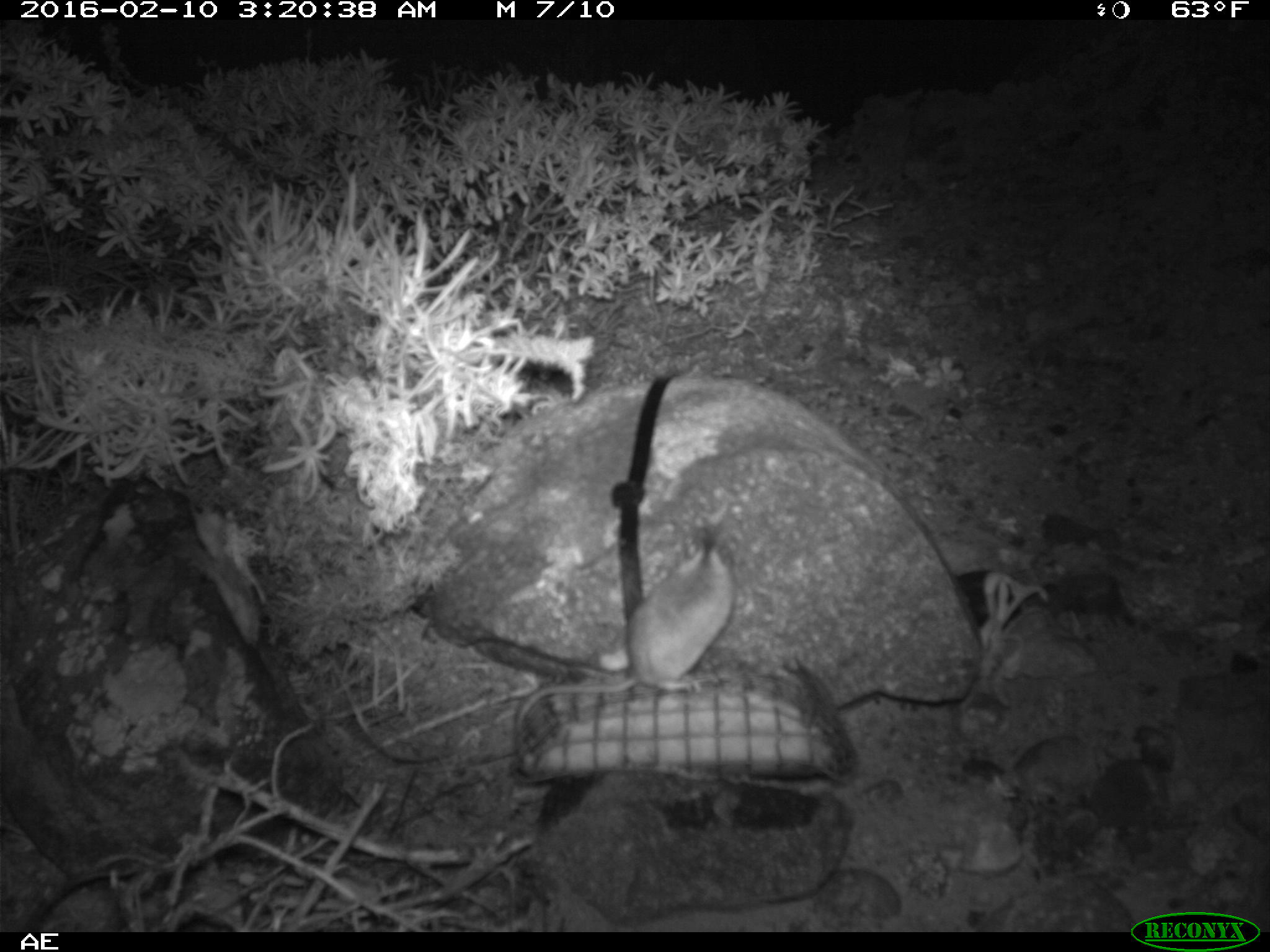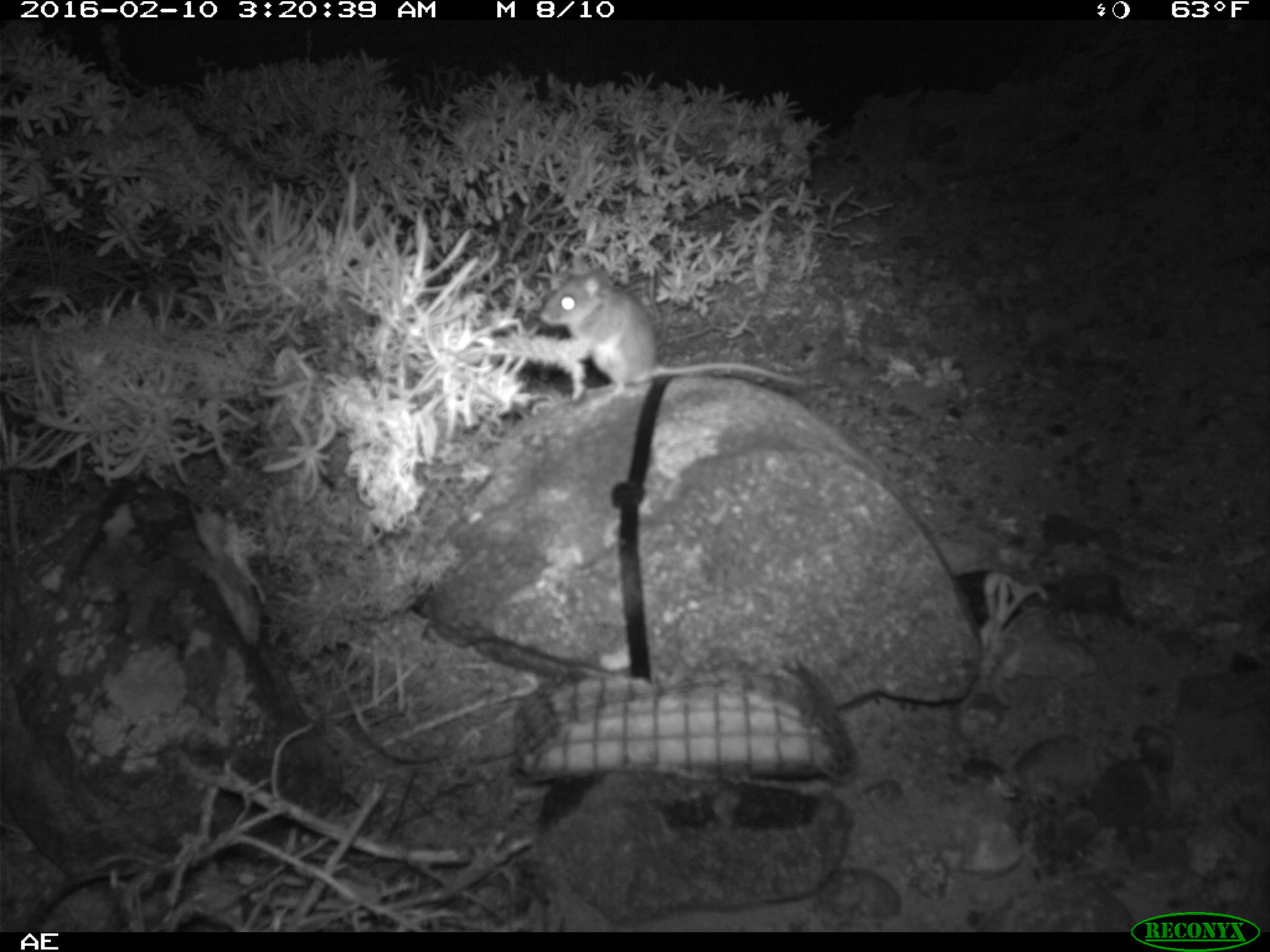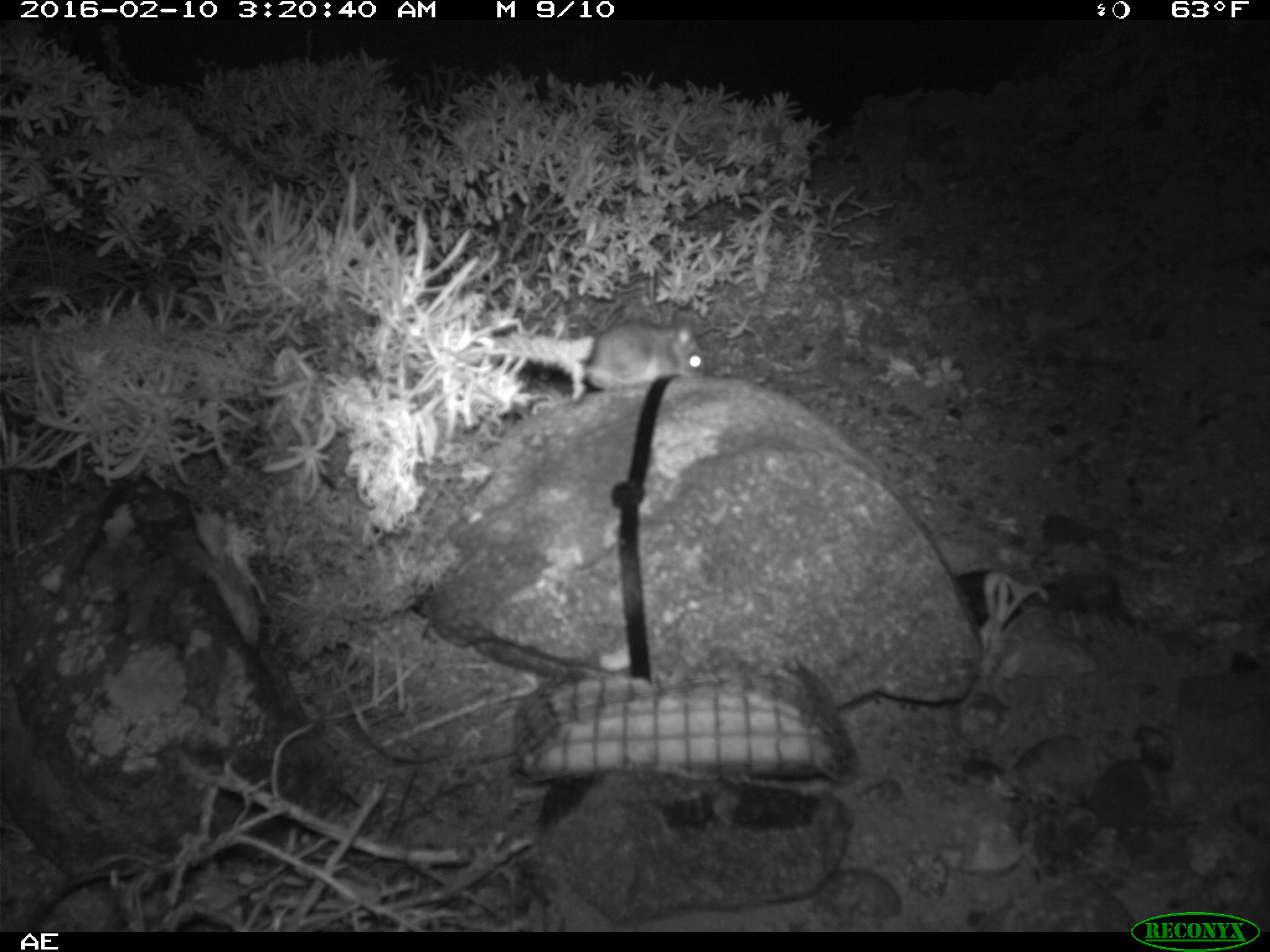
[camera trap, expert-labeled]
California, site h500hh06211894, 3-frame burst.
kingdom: Animalia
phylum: Chordata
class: Mammalia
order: Rodentia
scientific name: Rodentia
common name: rodent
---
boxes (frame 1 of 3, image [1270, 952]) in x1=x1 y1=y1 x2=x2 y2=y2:
rodent: x1=512 y1=525 x2=738 y2=729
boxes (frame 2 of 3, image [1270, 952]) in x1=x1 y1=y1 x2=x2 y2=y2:
rodent: x1=539 y1=255 x2=806 y2=408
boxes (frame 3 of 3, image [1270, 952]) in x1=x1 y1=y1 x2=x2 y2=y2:
rodent: x1=582 y1=319 x2=704 y2=390